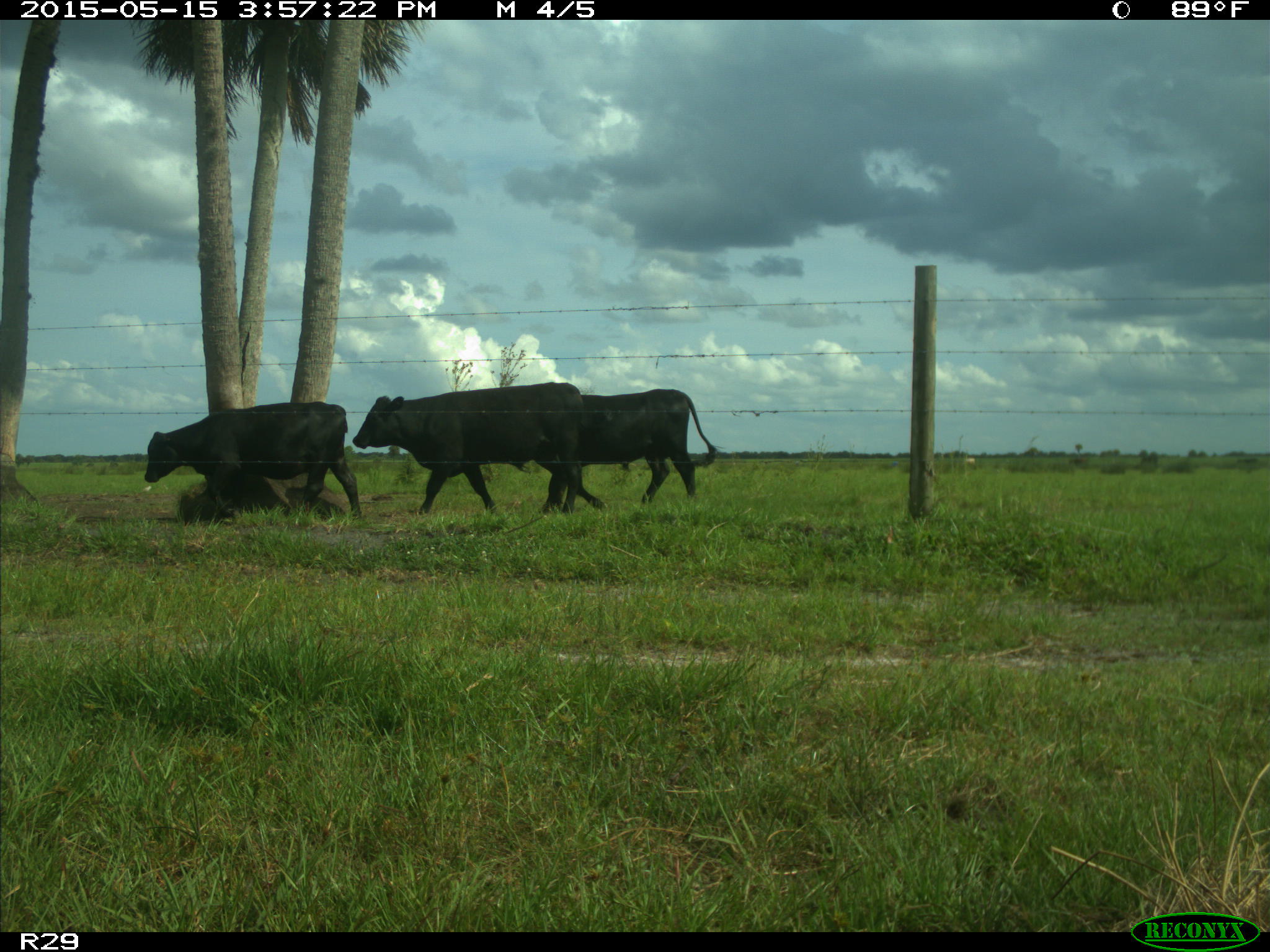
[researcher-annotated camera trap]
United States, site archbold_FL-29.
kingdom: Animalia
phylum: Chordata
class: Mammalia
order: Artiodactyla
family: Bovidae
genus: Bos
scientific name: Bos taurus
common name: domestic cow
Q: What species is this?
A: Bos taurus (domestic cow).